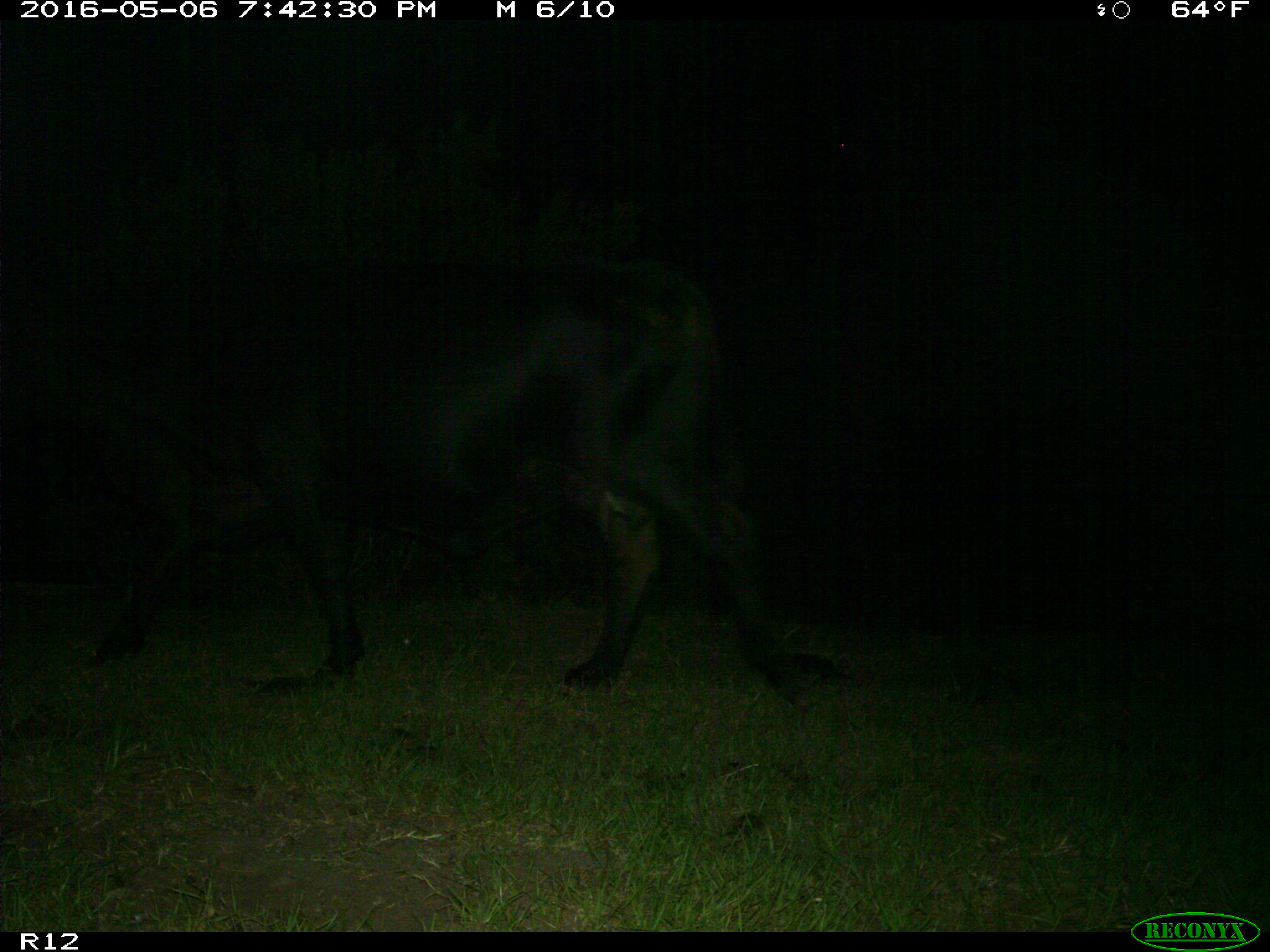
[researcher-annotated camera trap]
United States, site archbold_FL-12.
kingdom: Animalia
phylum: Chordata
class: Mammalia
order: Artiodactyla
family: Bovidae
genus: Bos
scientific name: Bos taurus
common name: domestic cow